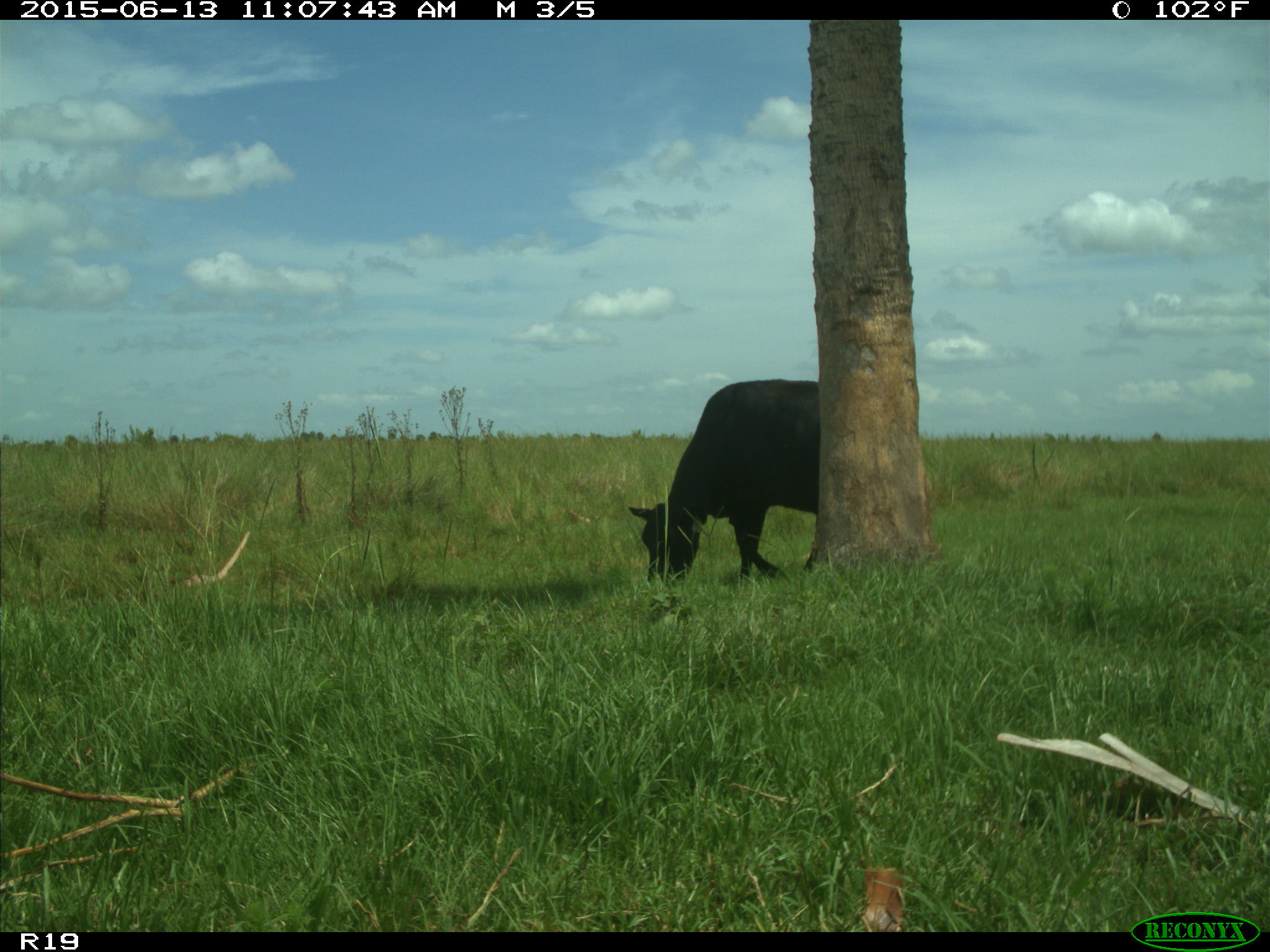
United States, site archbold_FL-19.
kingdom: Animalia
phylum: Chordata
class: Mammalia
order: Artiodactyla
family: Bovidae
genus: Bos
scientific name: Bos taurus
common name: domestic cow